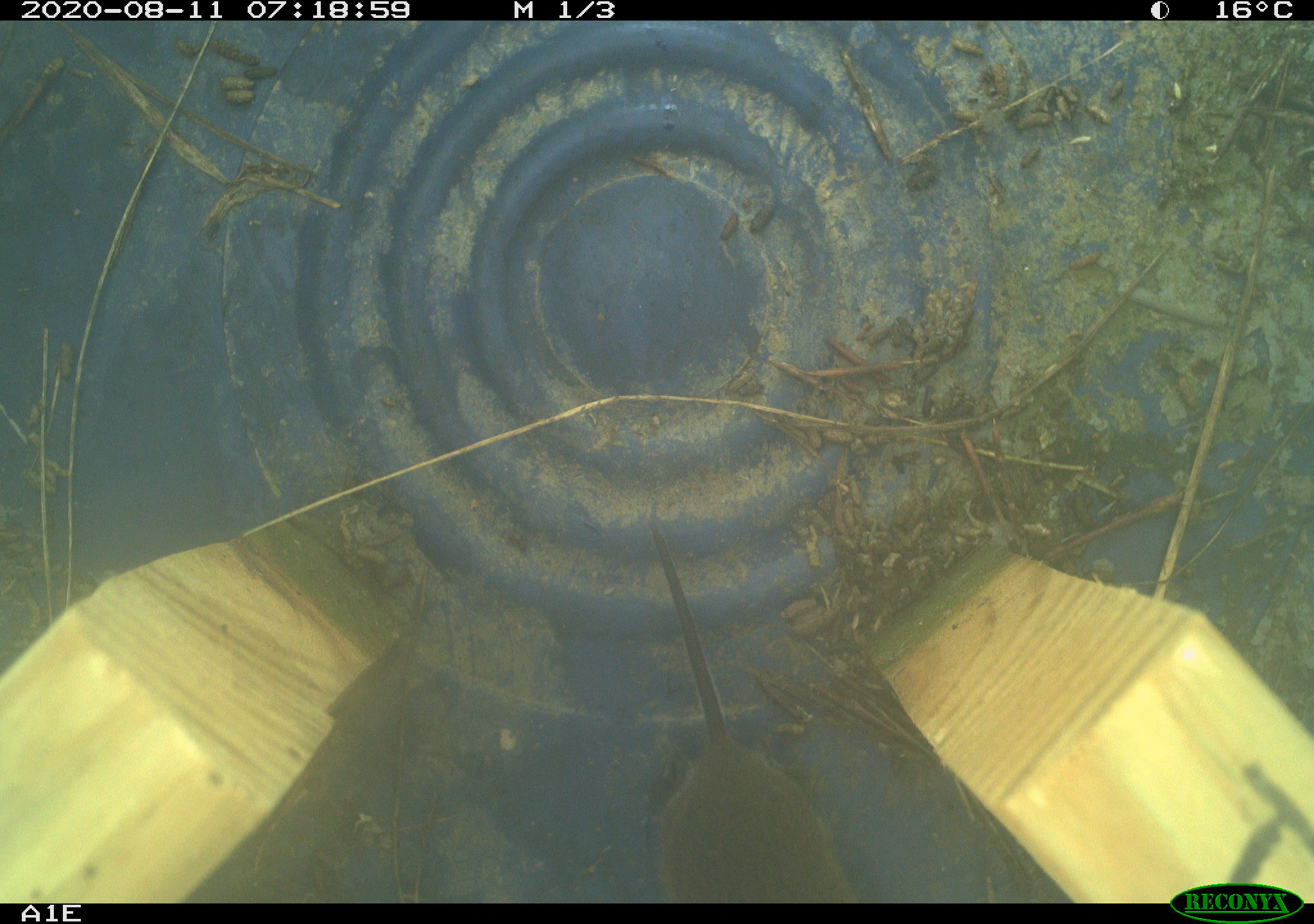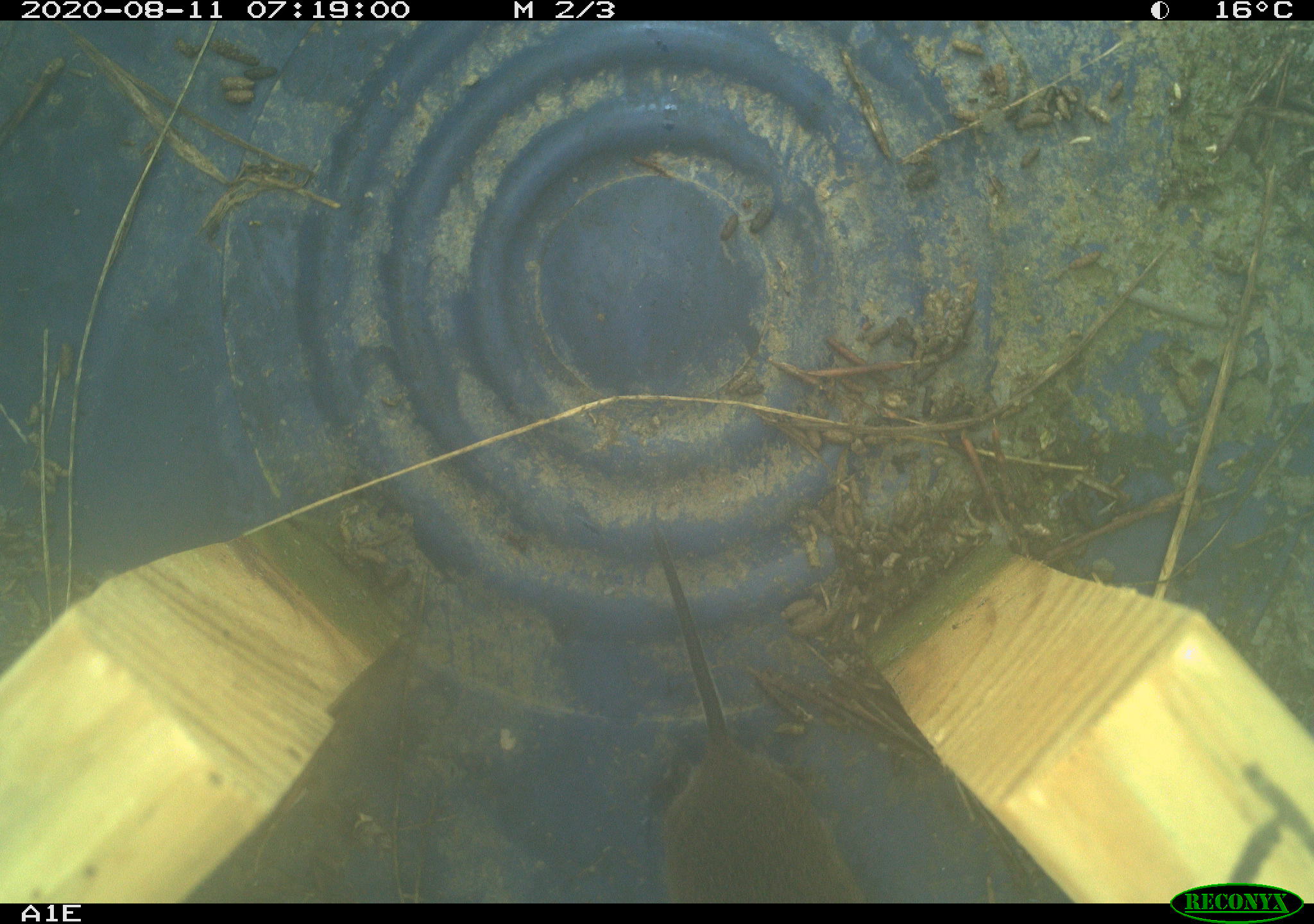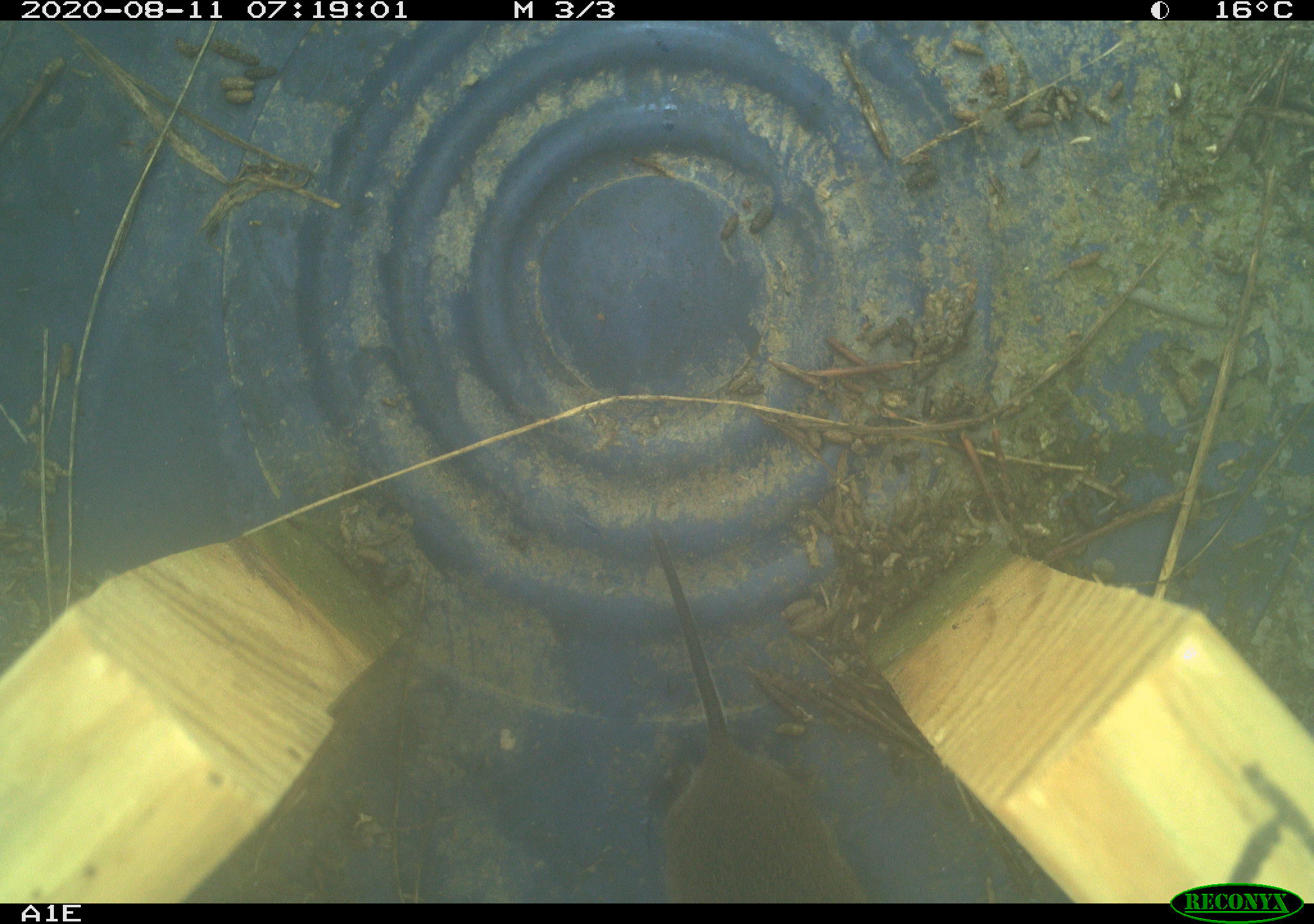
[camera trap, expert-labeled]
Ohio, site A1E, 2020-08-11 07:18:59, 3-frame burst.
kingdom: Animalia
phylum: Chordata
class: Mammalia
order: Rodentia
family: Cricetidae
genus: Microtus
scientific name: Microtus pennsylvanicus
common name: meadow vole